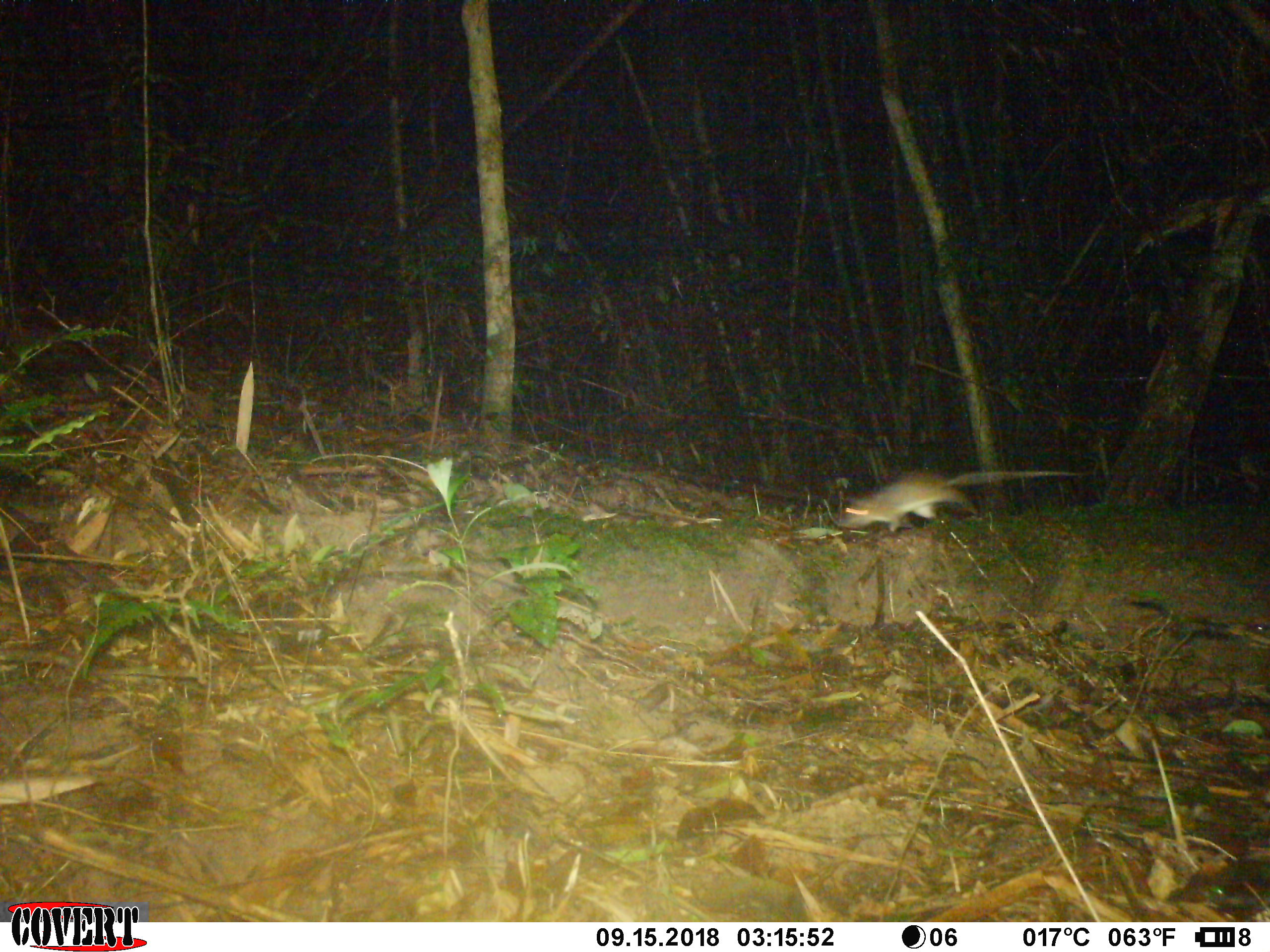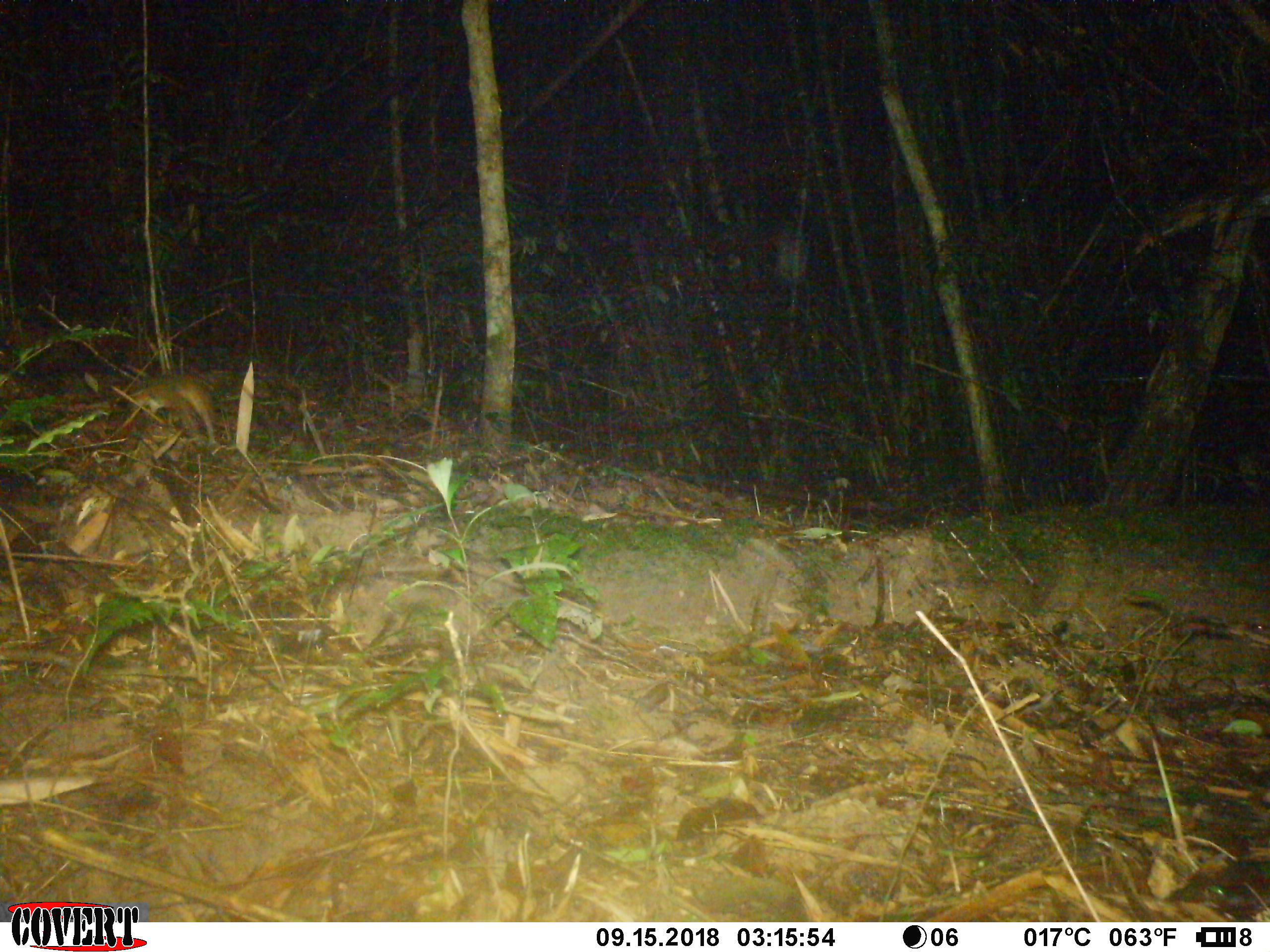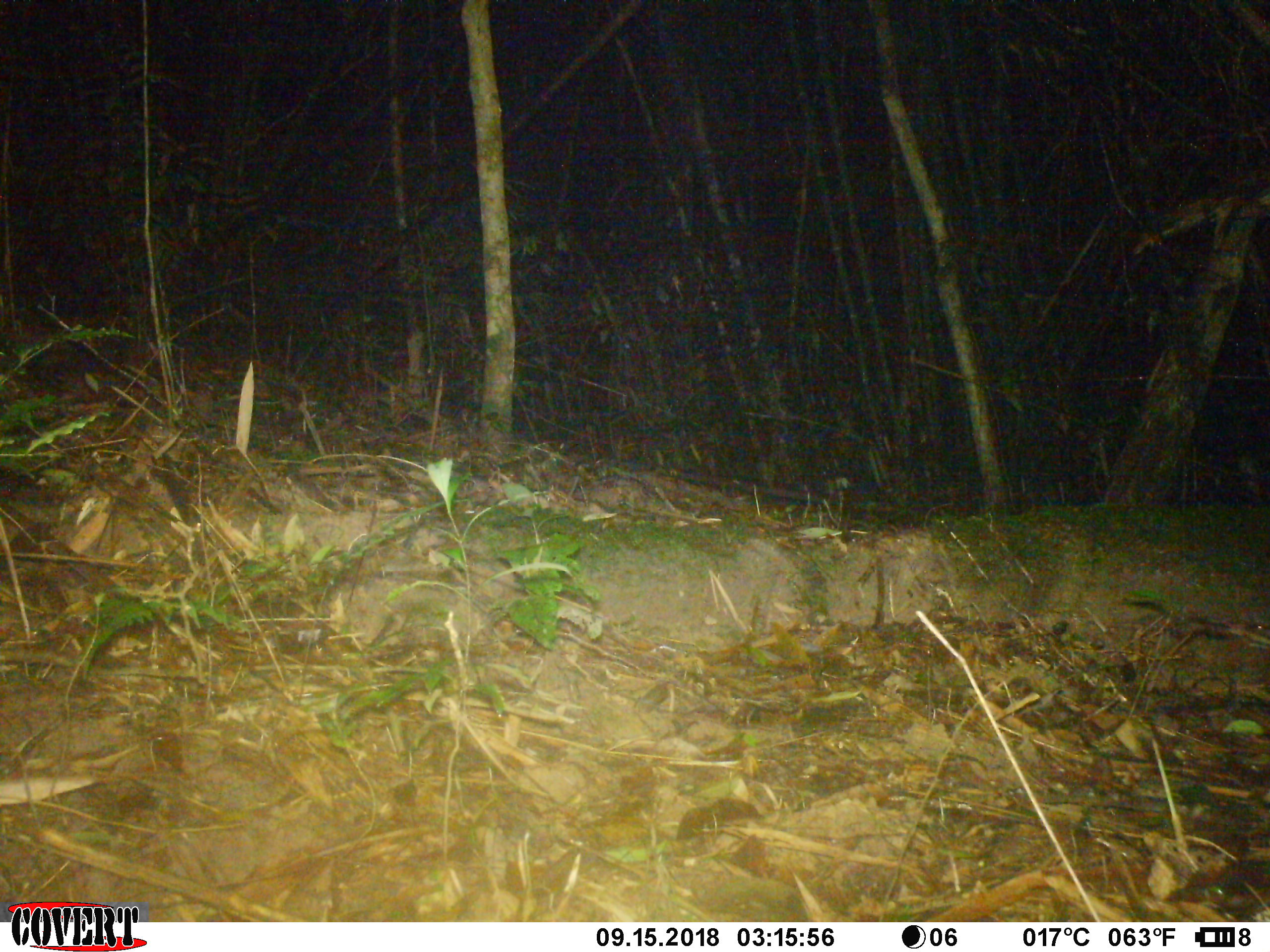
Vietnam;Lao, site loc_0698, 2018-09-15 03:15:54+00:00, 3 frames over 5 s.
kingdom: Animalia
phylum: Chordata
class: Mammalia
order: Rodentia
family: Muridae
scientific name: Muridae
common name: old-world mice and rats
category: unidentified murid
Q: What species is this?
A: Unidentified murid (old-world mice and rats) (Muridae).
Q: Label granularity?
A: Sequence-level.